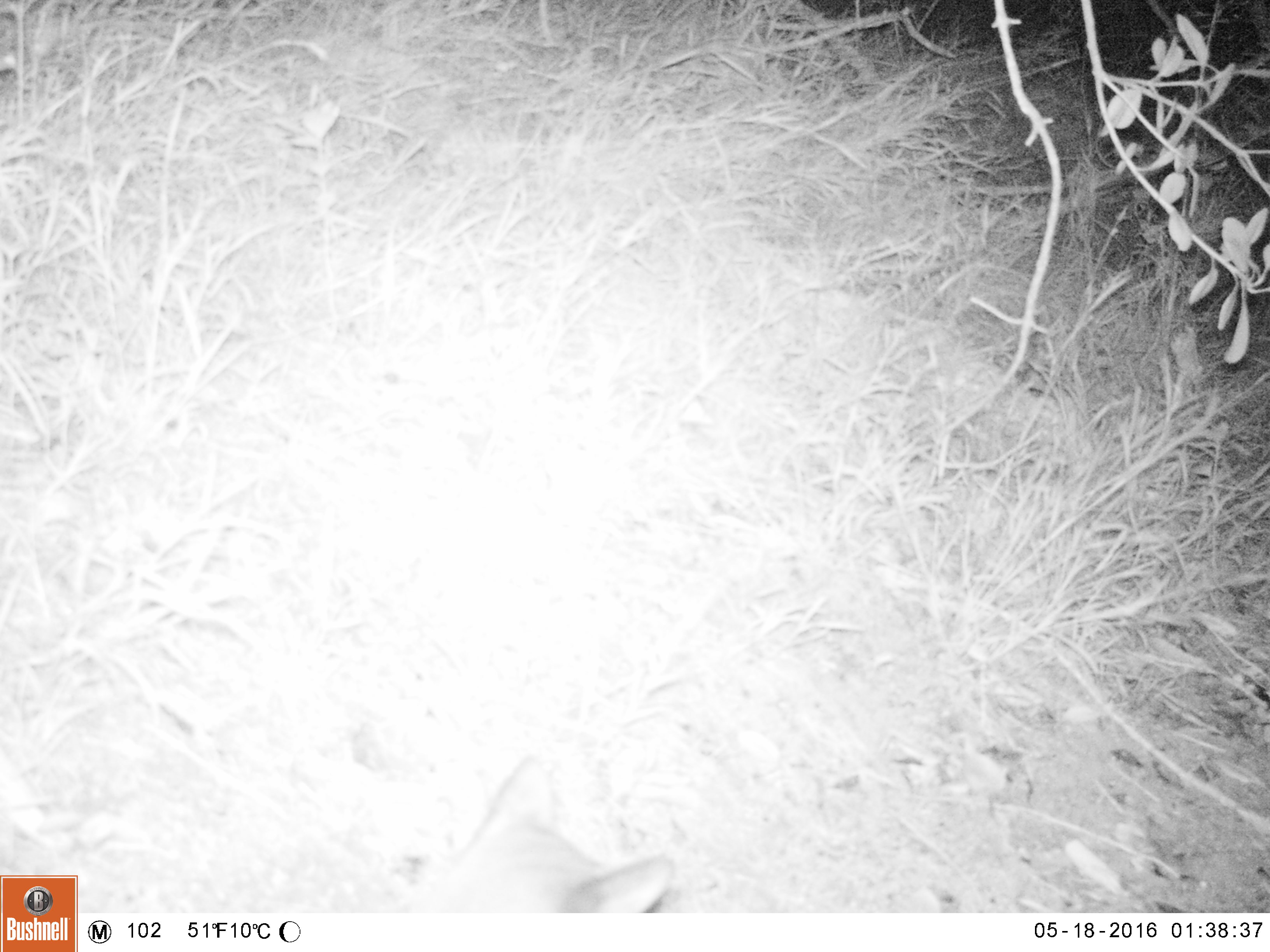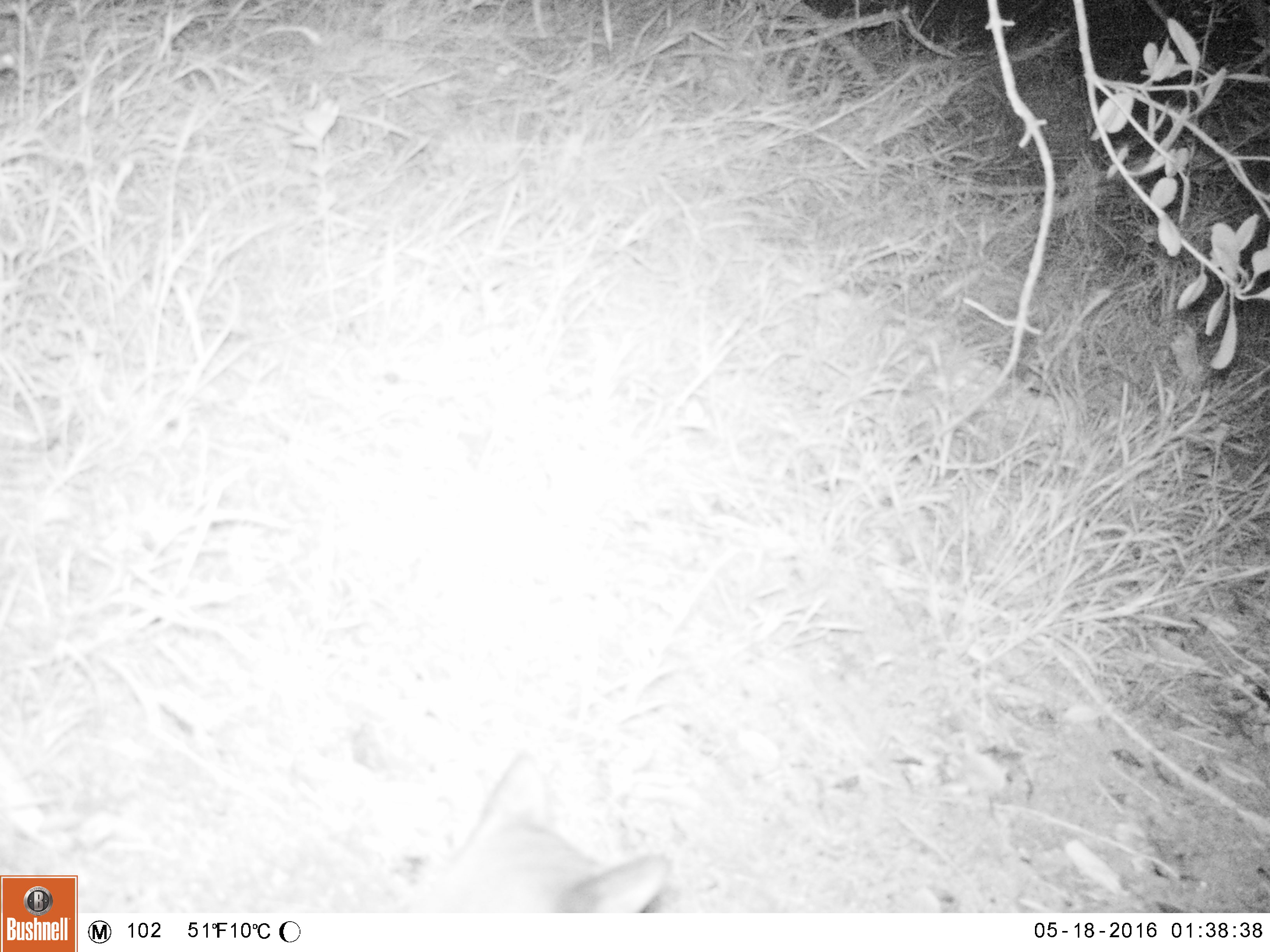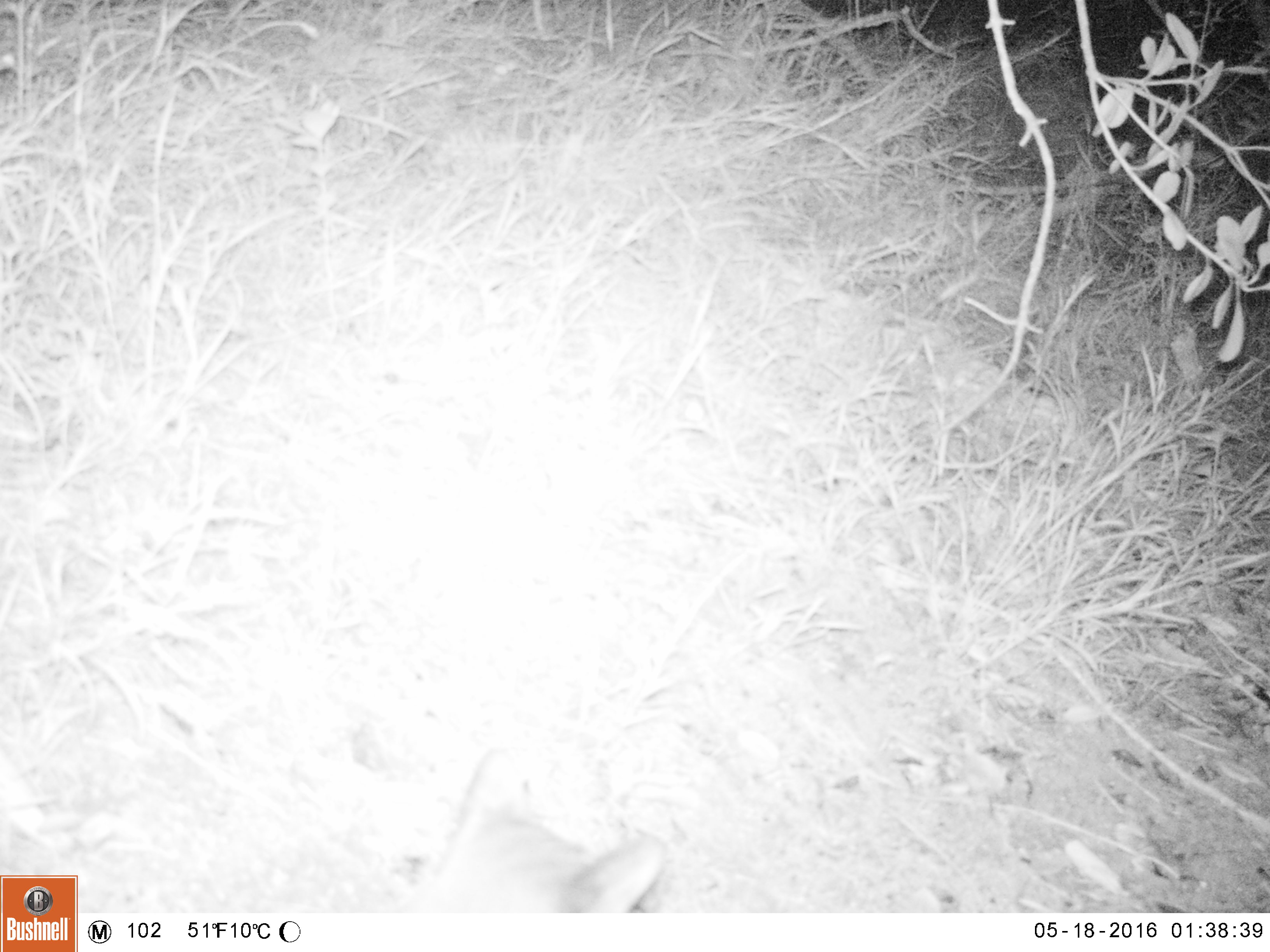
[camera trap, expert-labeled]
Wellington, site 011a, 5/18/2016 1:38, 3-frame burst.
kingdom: Animalia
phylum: Chordata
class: Mammalia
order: Carnivora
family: Felidae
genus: Felis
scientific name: Felis catus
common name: cat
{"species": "cat (Felis catus)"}